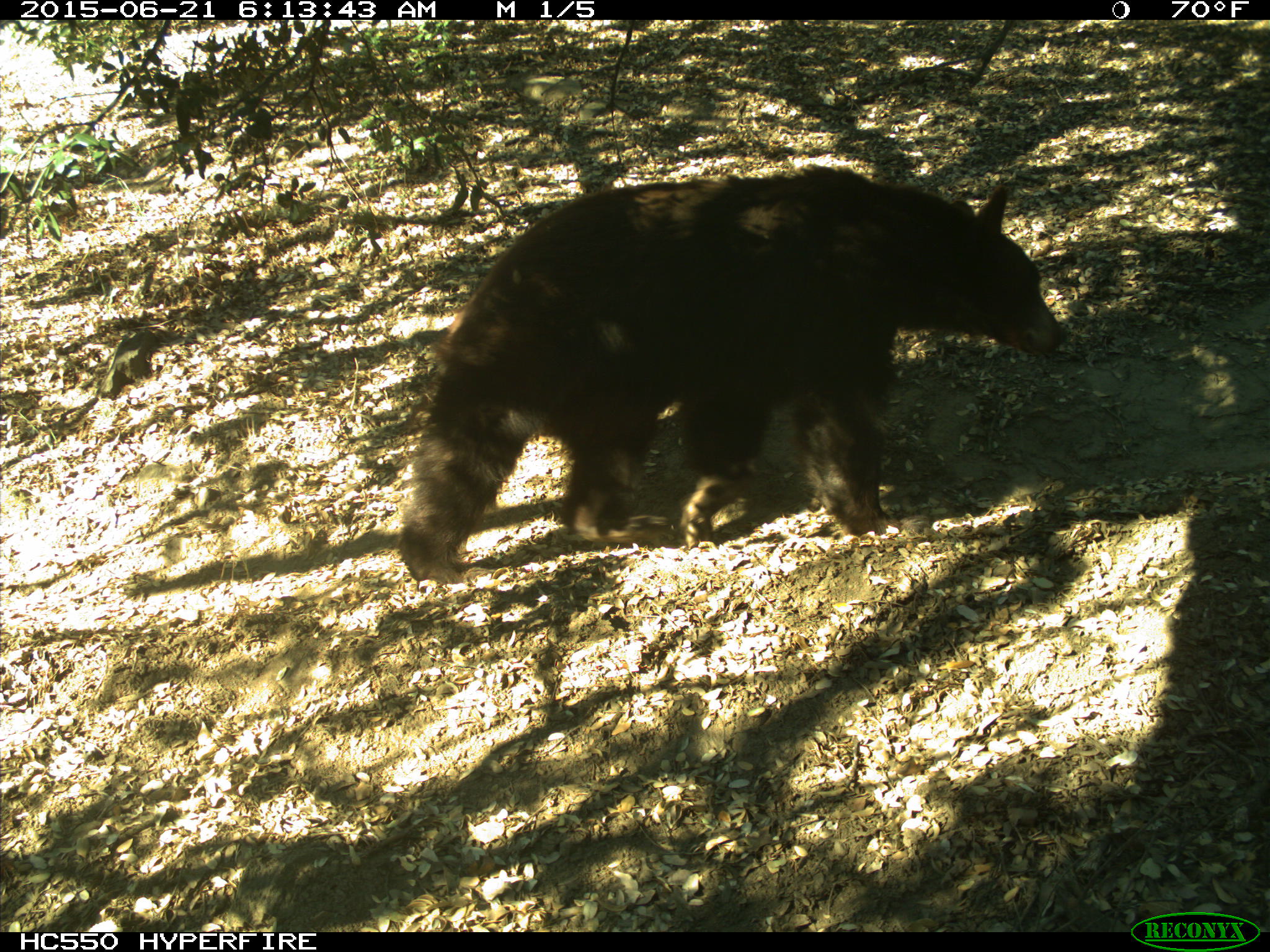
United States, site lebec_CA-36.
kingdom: Animalia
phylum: Chordata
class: Mammalia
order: Carnivora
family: Ursidae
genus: Ursus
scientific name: Ursus americanus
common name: american black bear